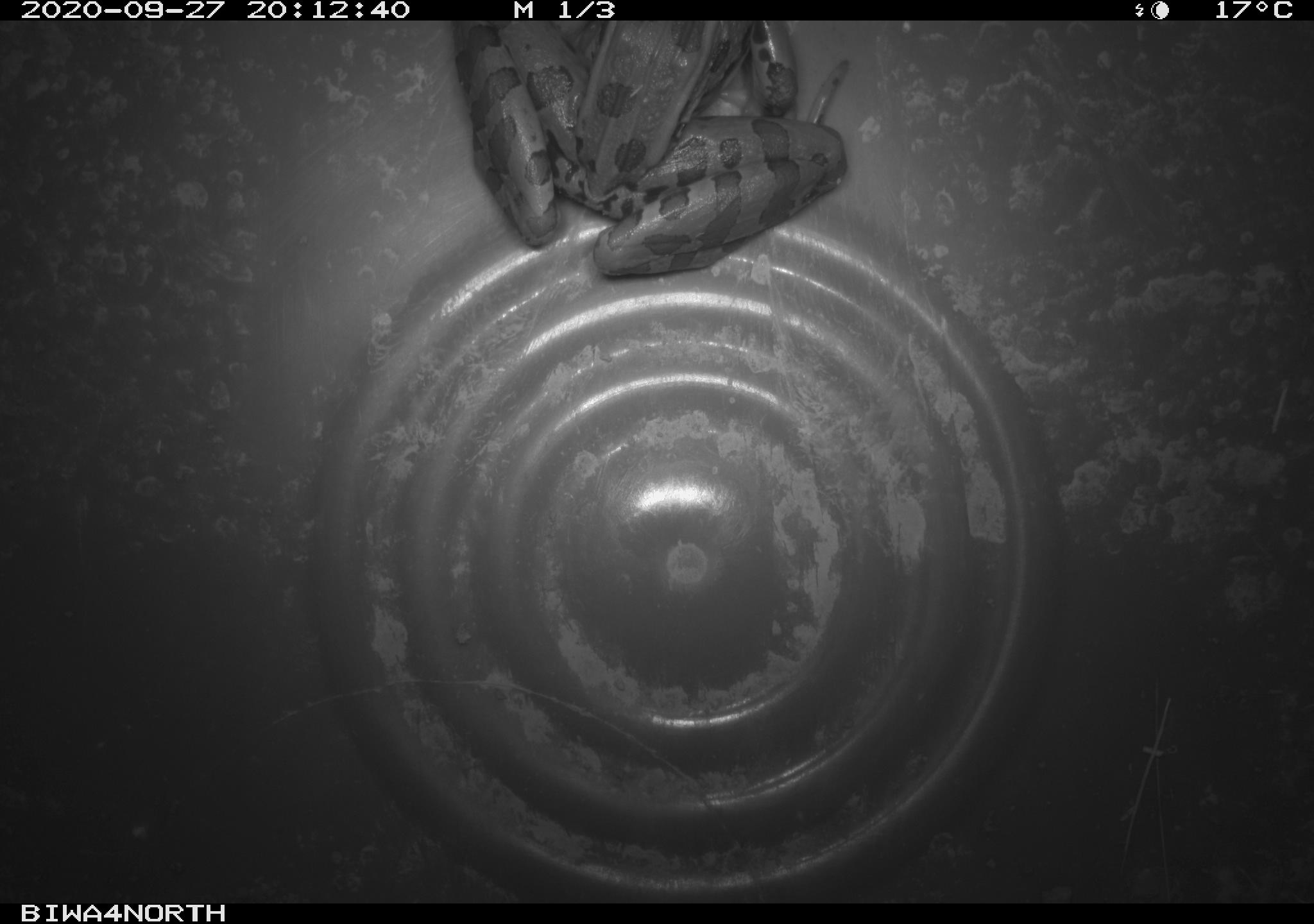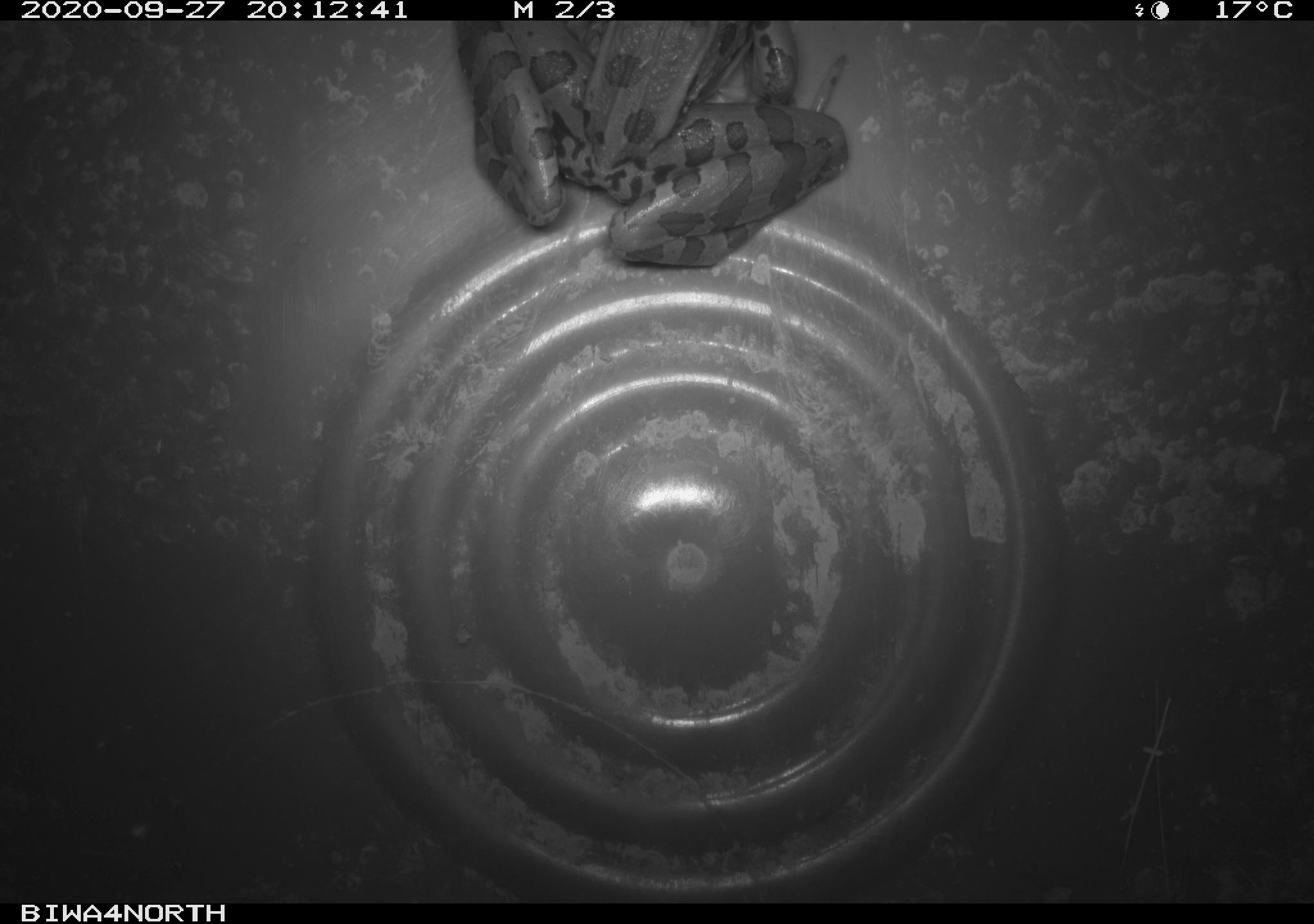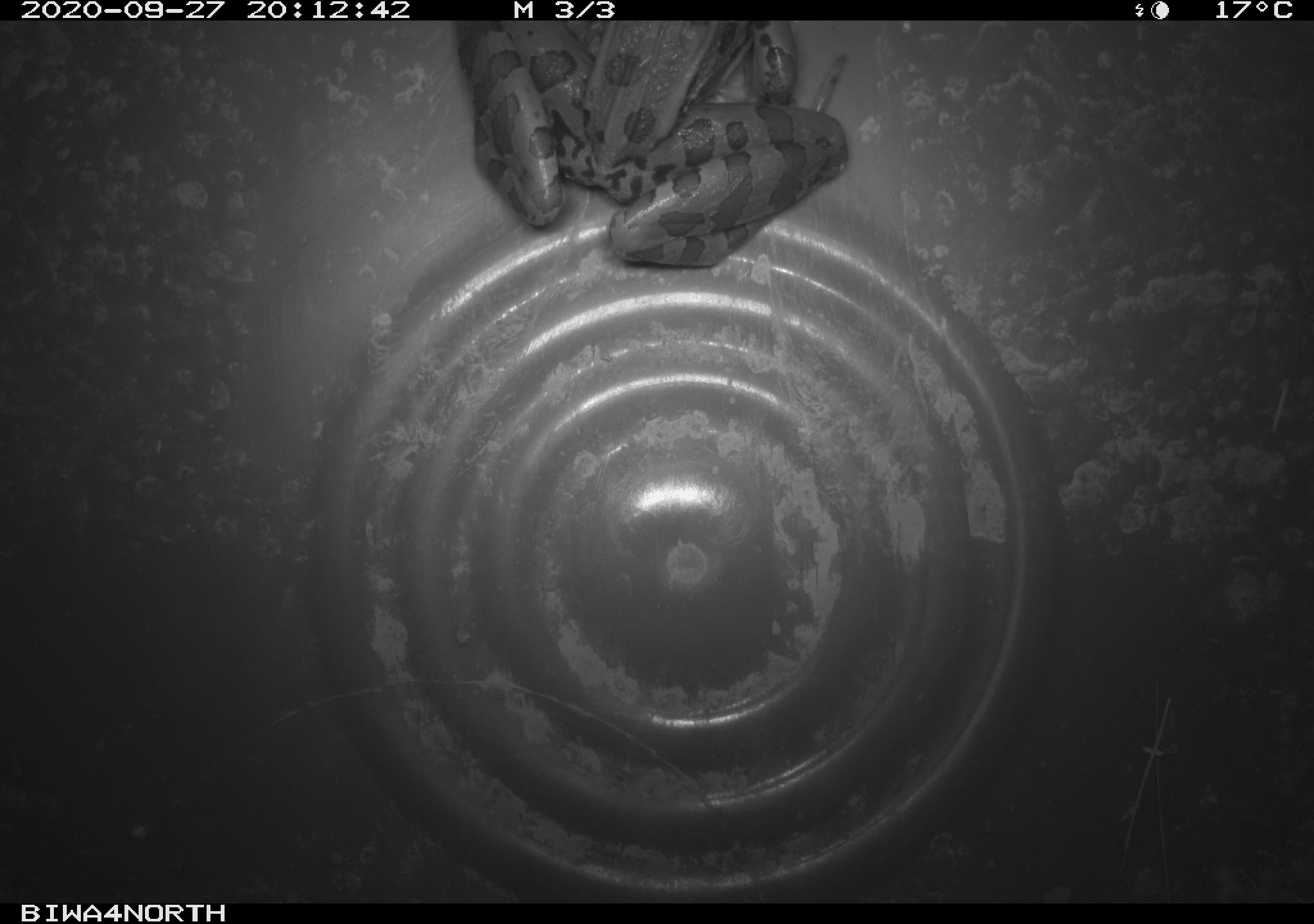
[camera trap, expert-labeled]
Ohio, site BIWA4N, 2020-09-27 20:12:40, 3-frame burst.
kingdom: Animalia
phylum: Chordata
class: Amphibia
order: Anura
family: Ranidae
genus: Lithobates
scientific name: Lithobates pipiens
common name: northern leopard frog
Northern leopard frog (Lithobates pipiens).